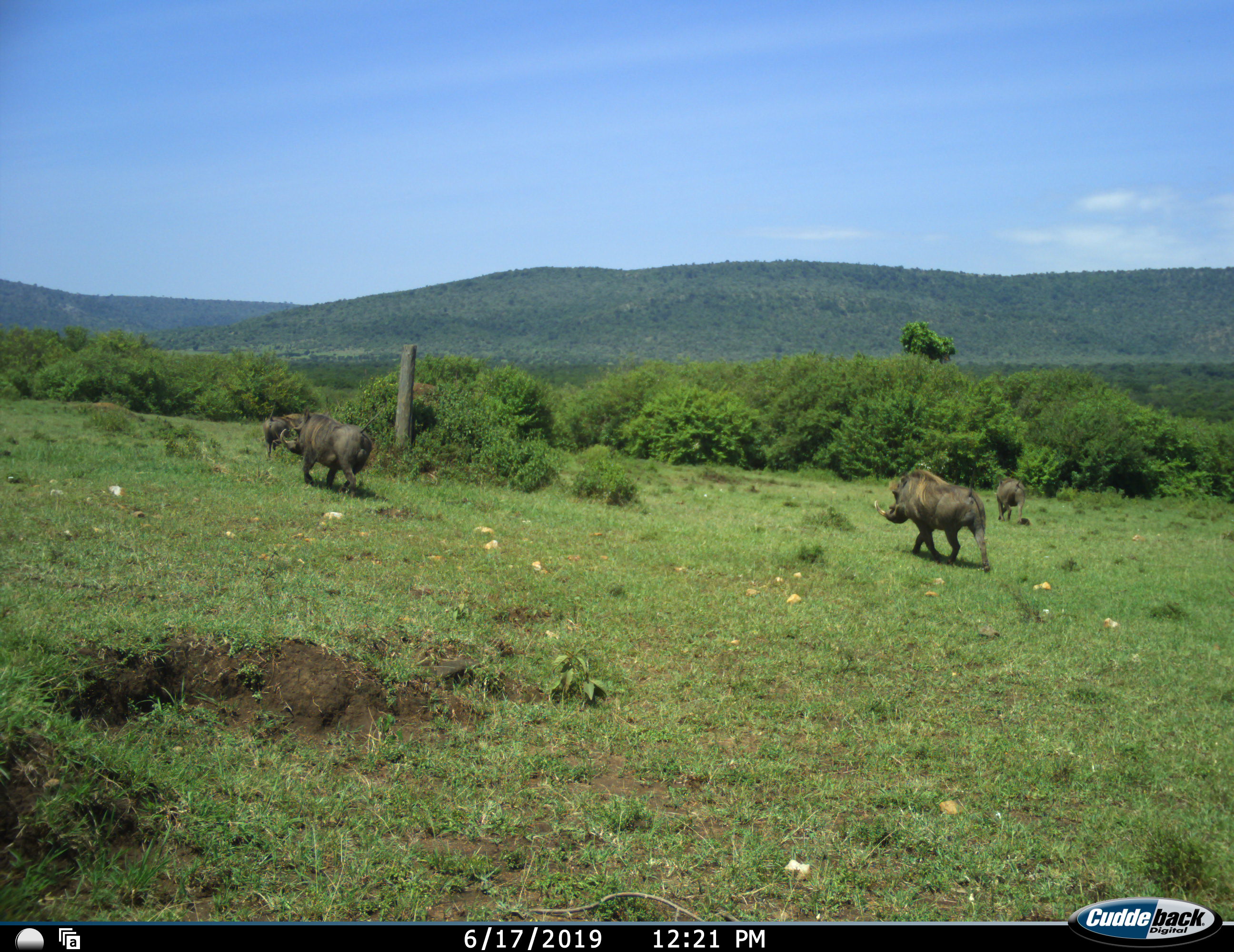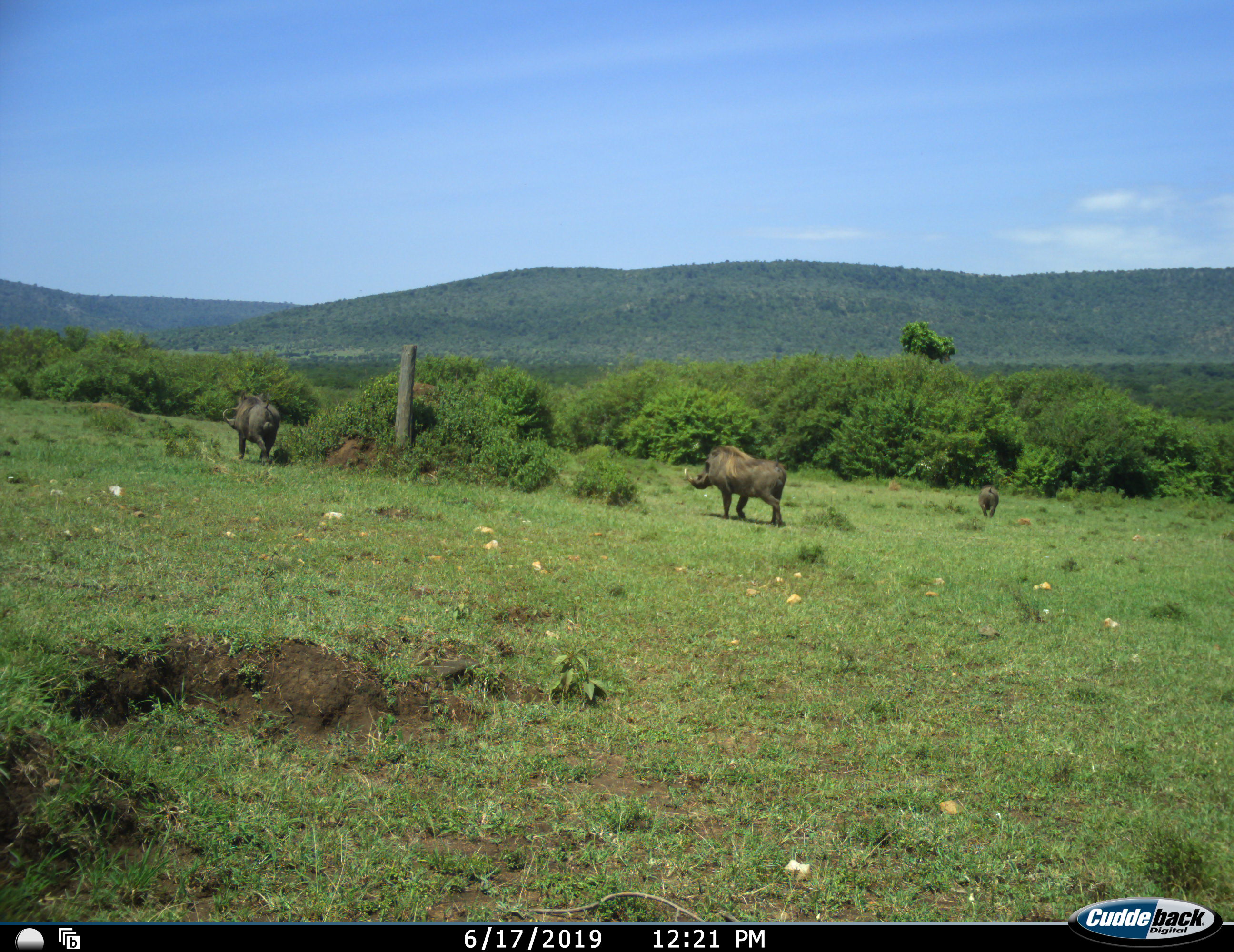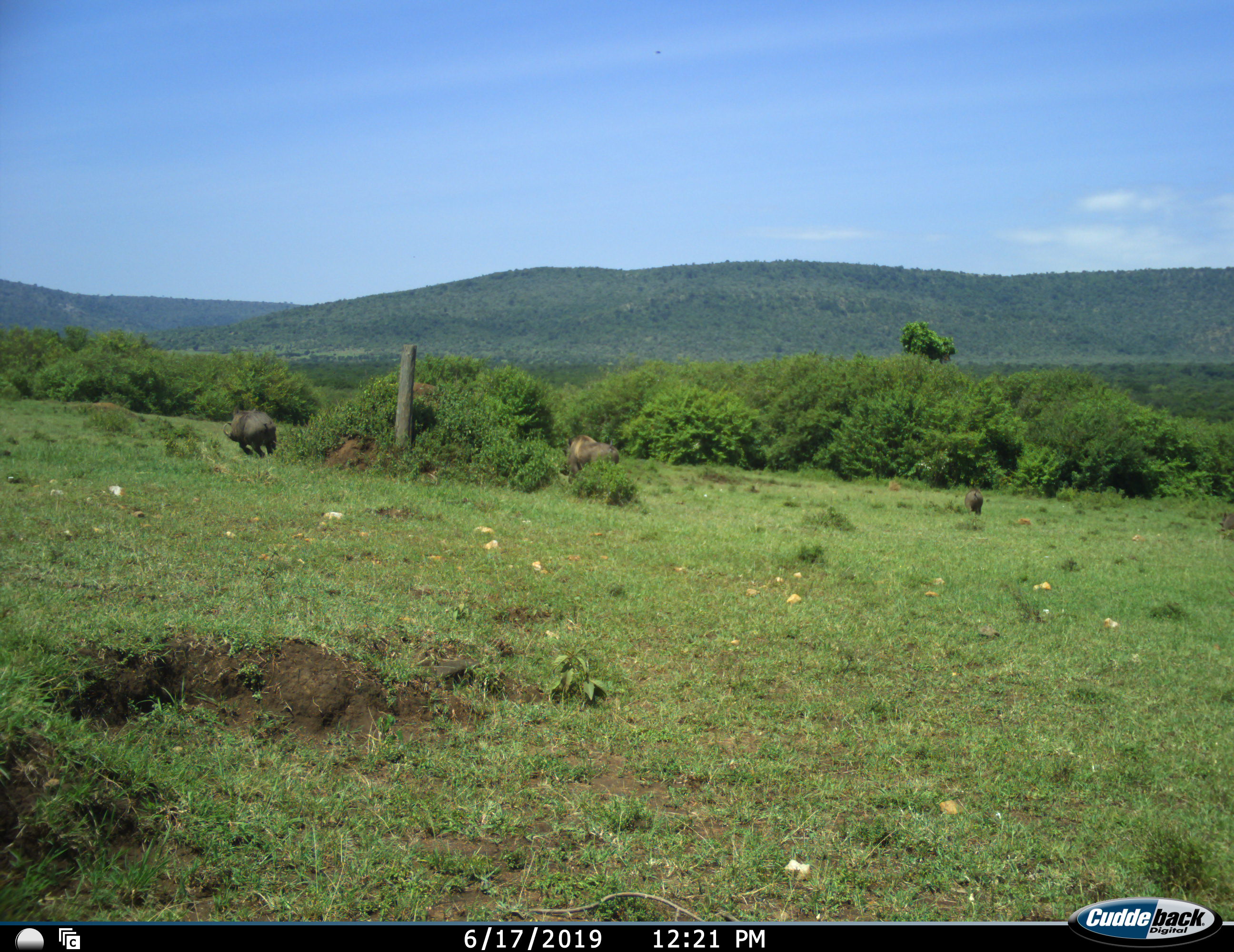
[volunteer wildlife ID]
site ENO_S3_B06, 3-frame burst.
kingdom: Animalia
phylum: Chordata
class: Mammalia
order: Artiodactyla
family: Suidae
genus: Phacochoerus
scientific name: Phacochoerus africanus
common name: warthog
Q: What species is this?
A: Warthog (Phacochoerus africanus).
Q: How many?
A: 4.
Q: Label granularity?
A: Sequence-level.